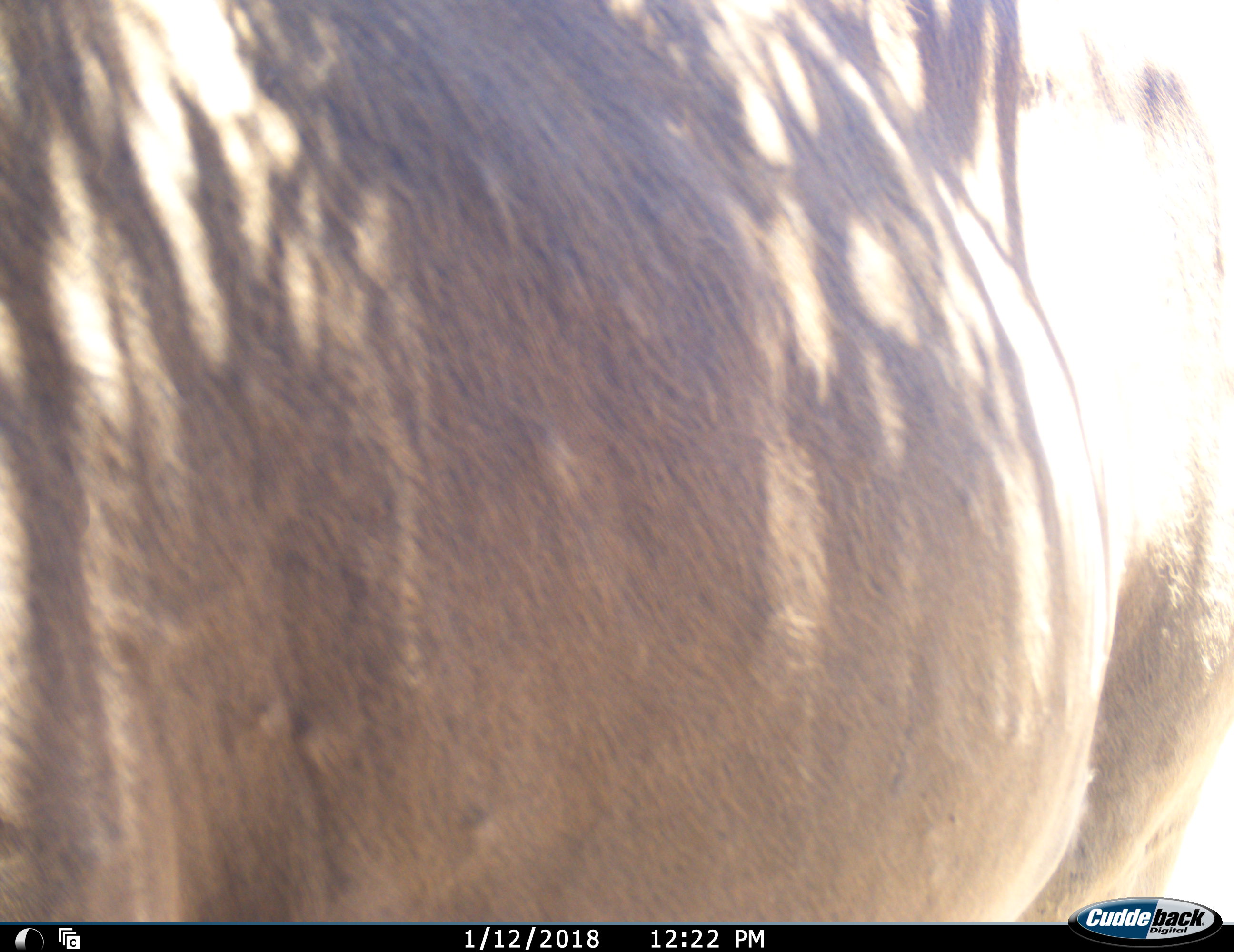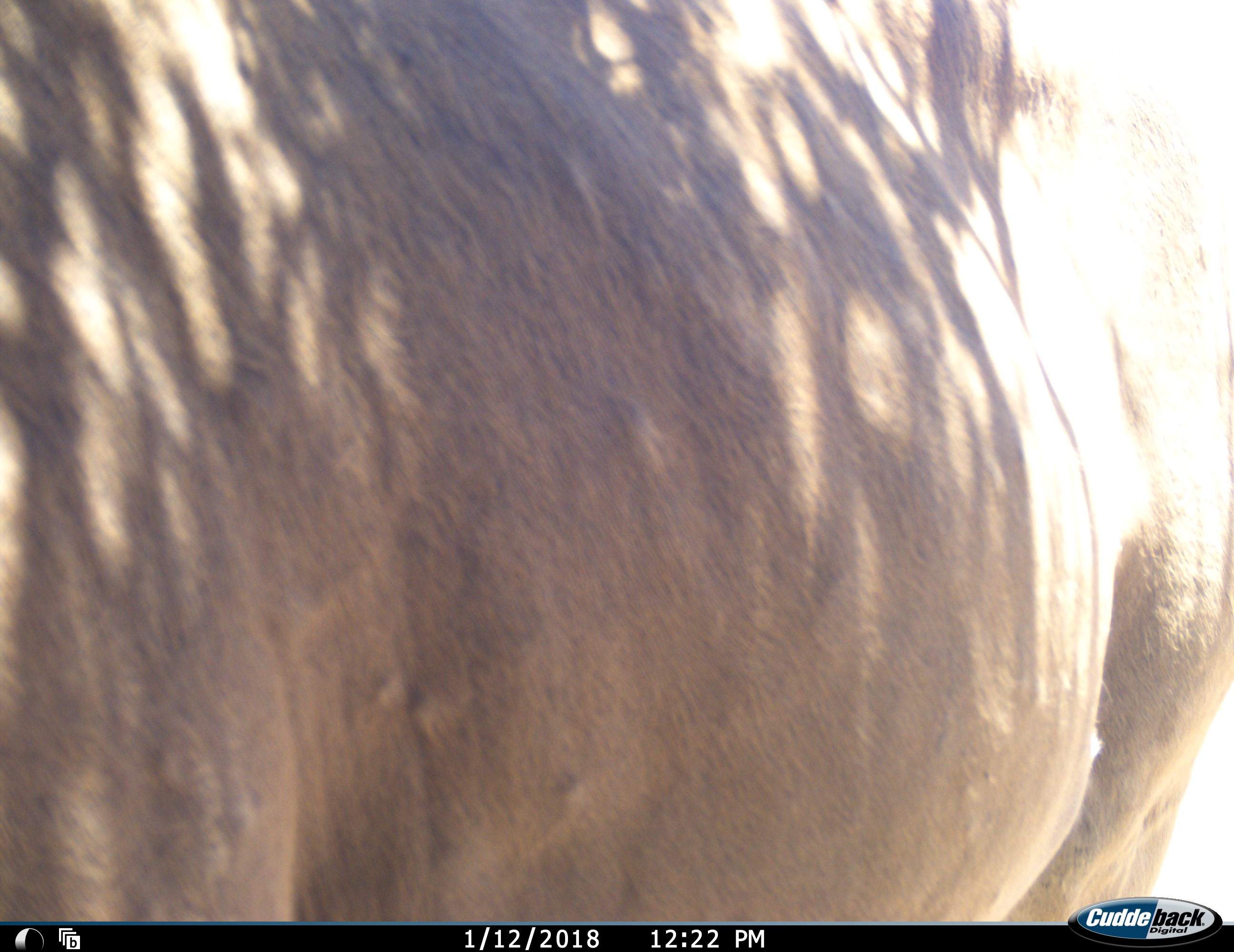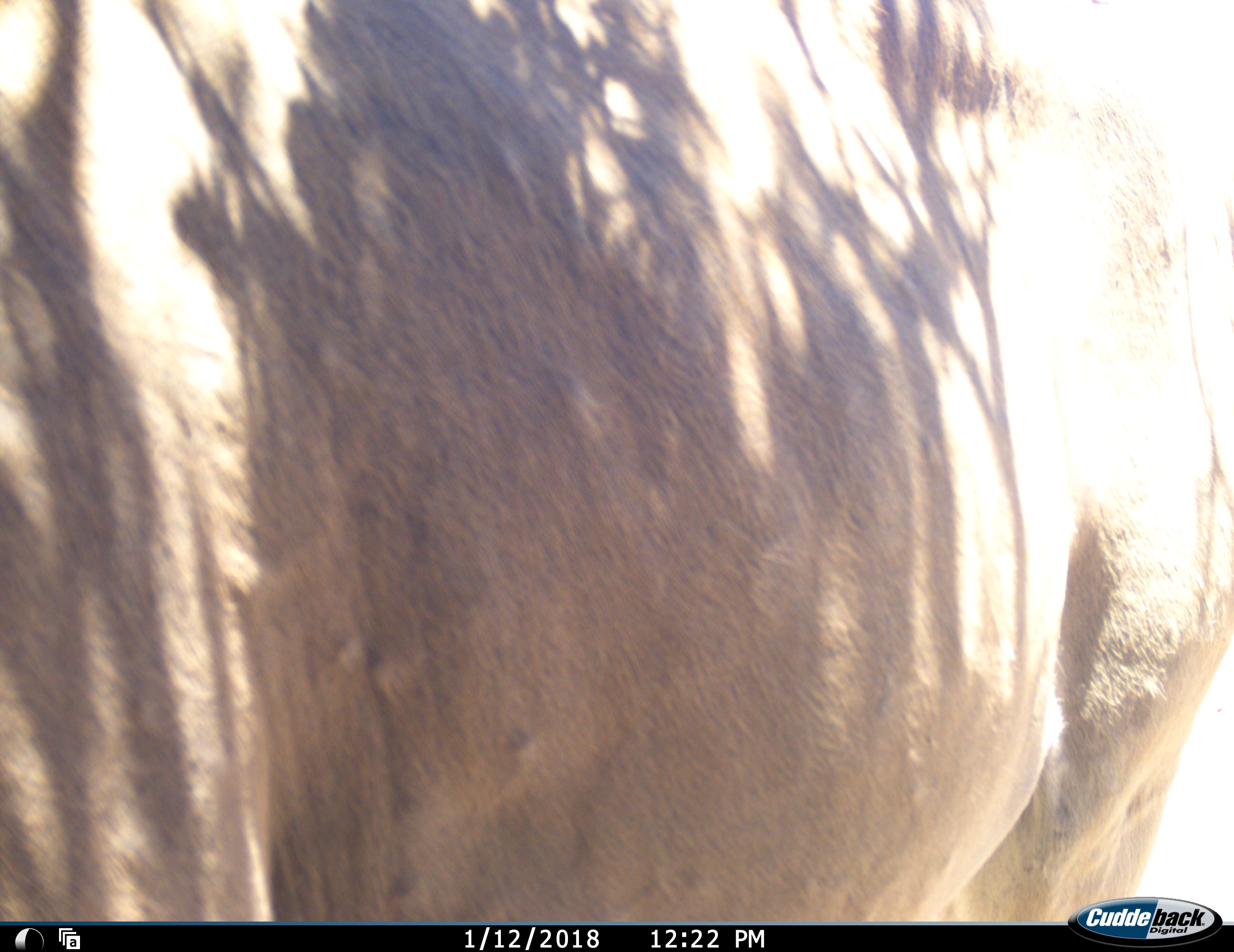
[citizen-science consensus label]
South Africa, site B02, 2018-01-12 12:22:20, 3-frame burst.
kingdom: Animalia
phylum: Chordata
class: Mammalia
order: Artiodactyla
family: Bovidae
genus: Alcelaphus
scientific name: Alcelaphus buselaphus caama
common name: red hartebeest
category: hartebeestred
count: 1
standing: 100%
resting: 0%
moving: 0%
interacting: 0%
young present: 0%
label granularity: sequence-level